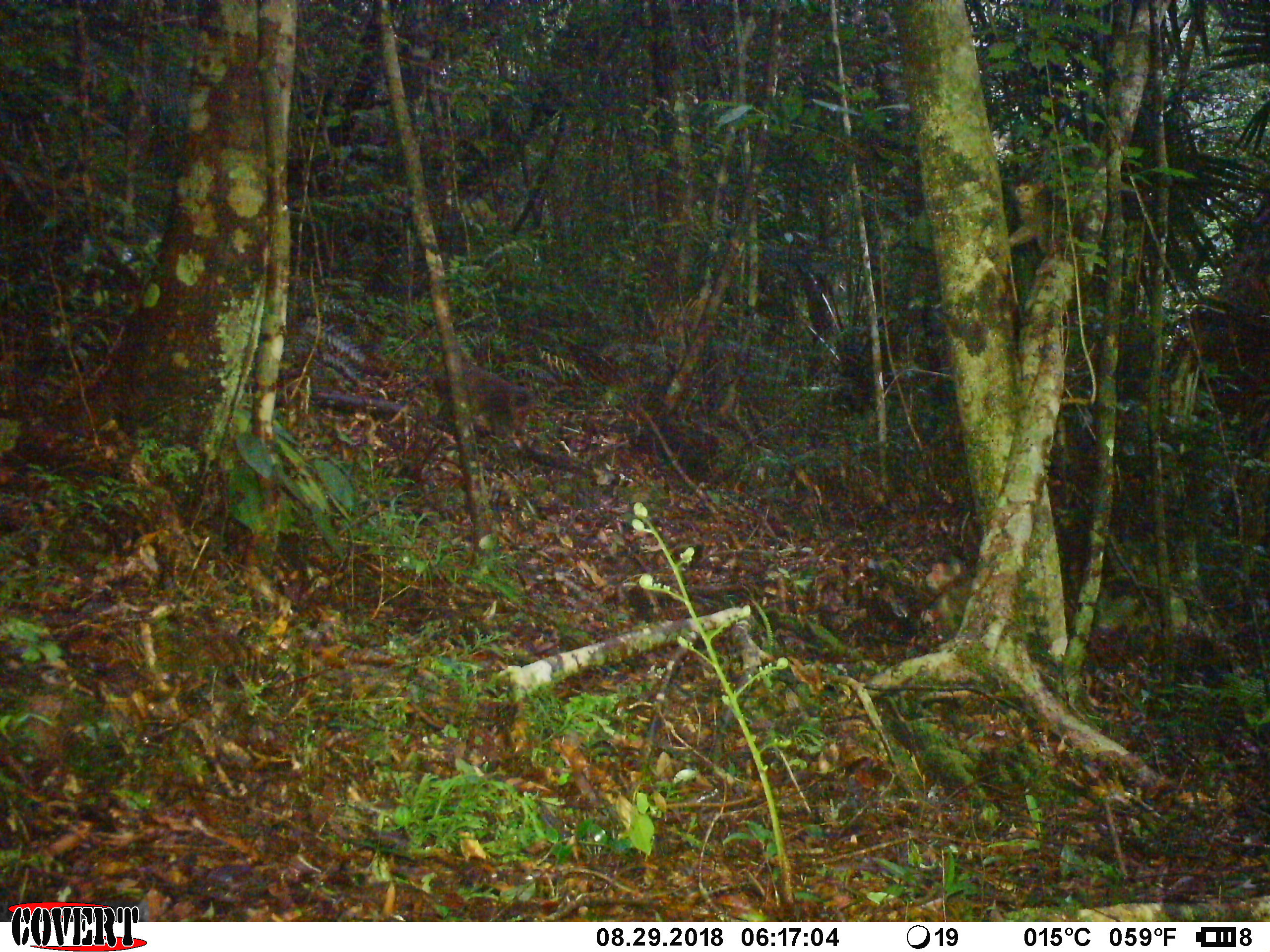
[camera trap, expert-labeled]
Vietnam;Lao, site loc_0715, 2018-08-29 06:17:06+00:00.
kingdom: Animalia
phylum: Chordata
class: Mammalia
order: Primates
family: Cercopithecidae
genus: Macaca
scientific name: Macaca arctoides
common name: stump-tailed macaque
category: stump tailed macaque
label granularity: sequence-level